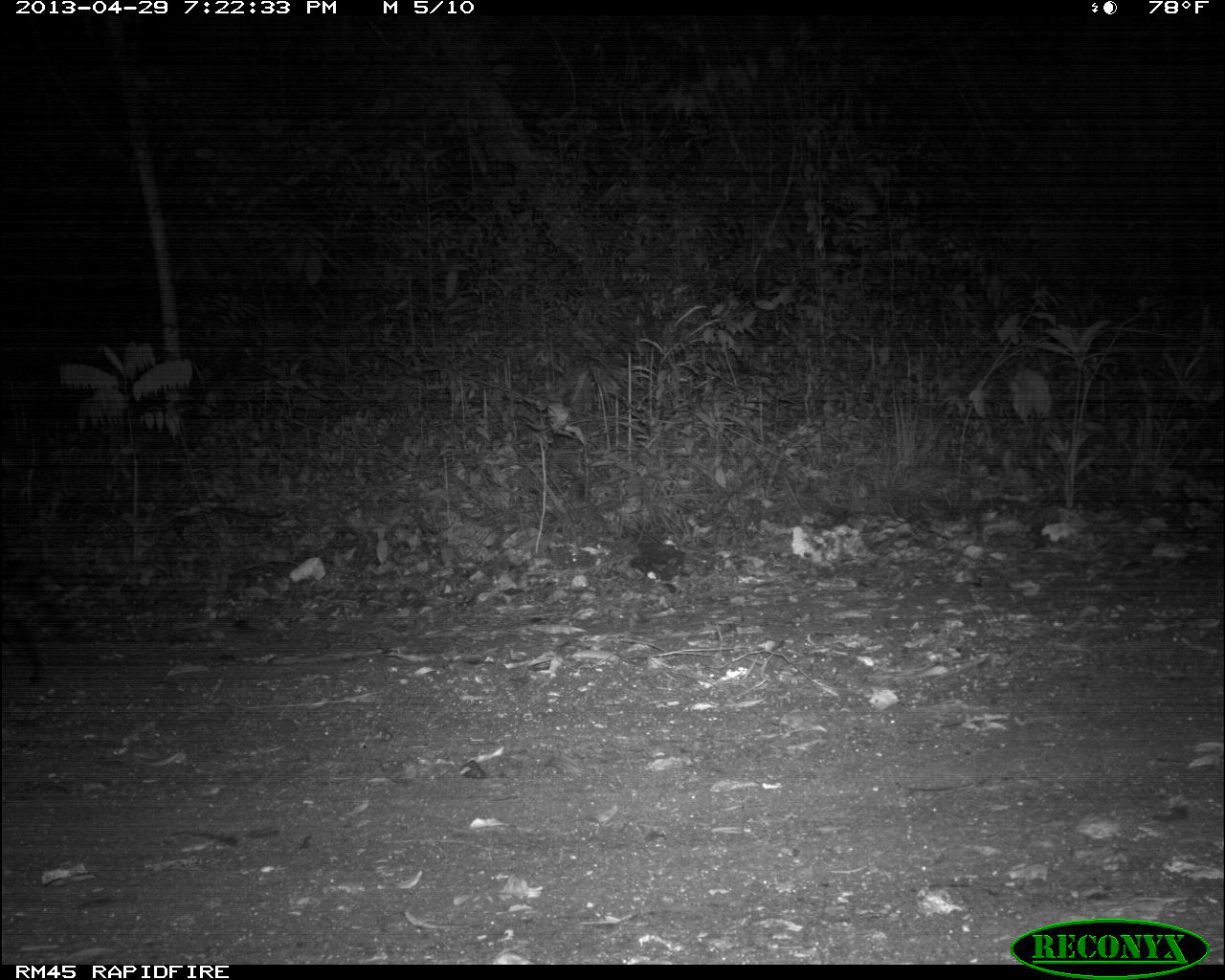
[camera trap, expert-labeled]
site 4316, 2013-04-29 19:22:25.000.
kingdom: Animalia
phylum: Chordata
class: Mammalia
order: Carnivora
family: Felidae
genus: Leopardus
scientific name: Leopardus pardalis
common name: ocelot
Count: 1.